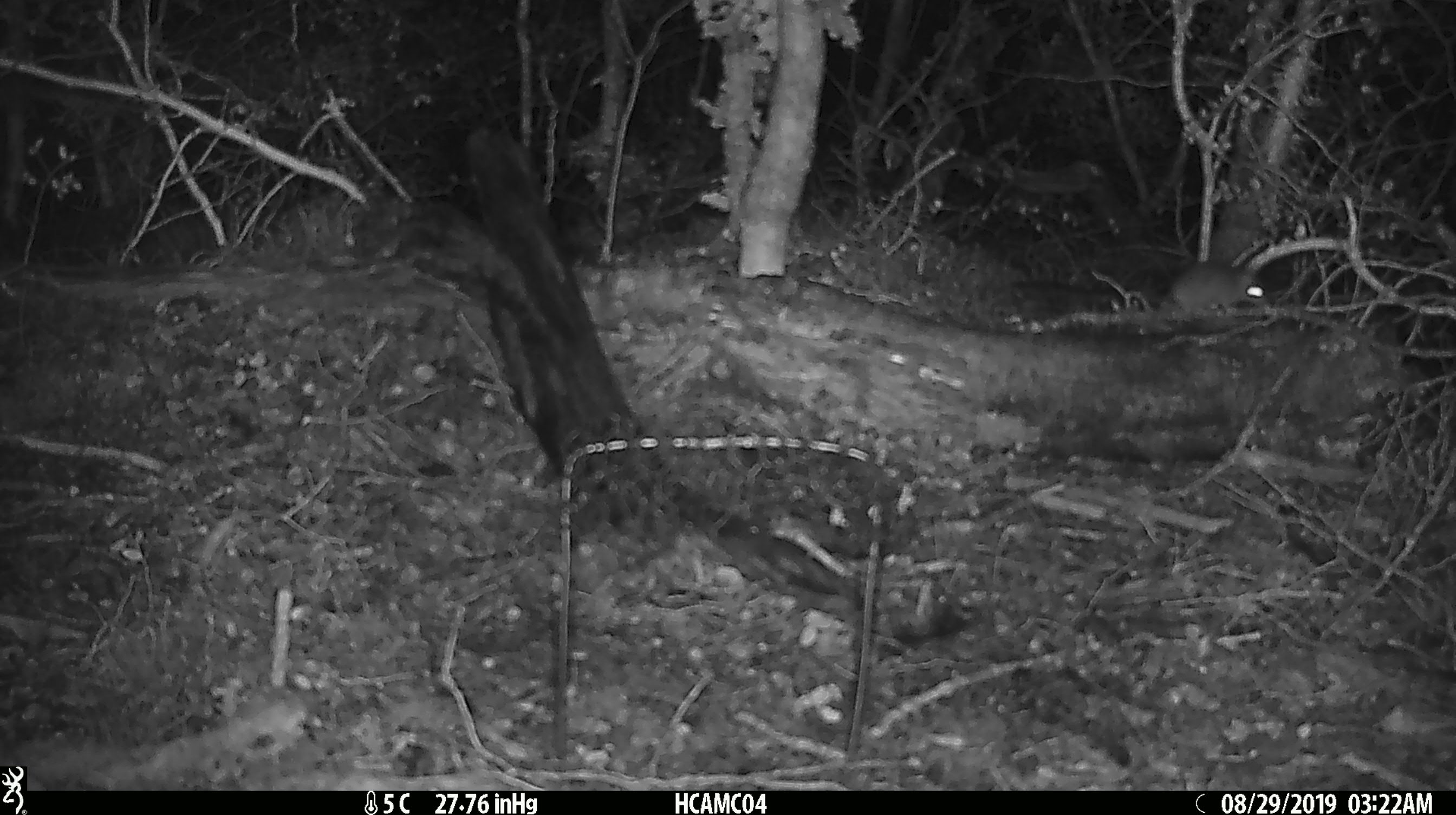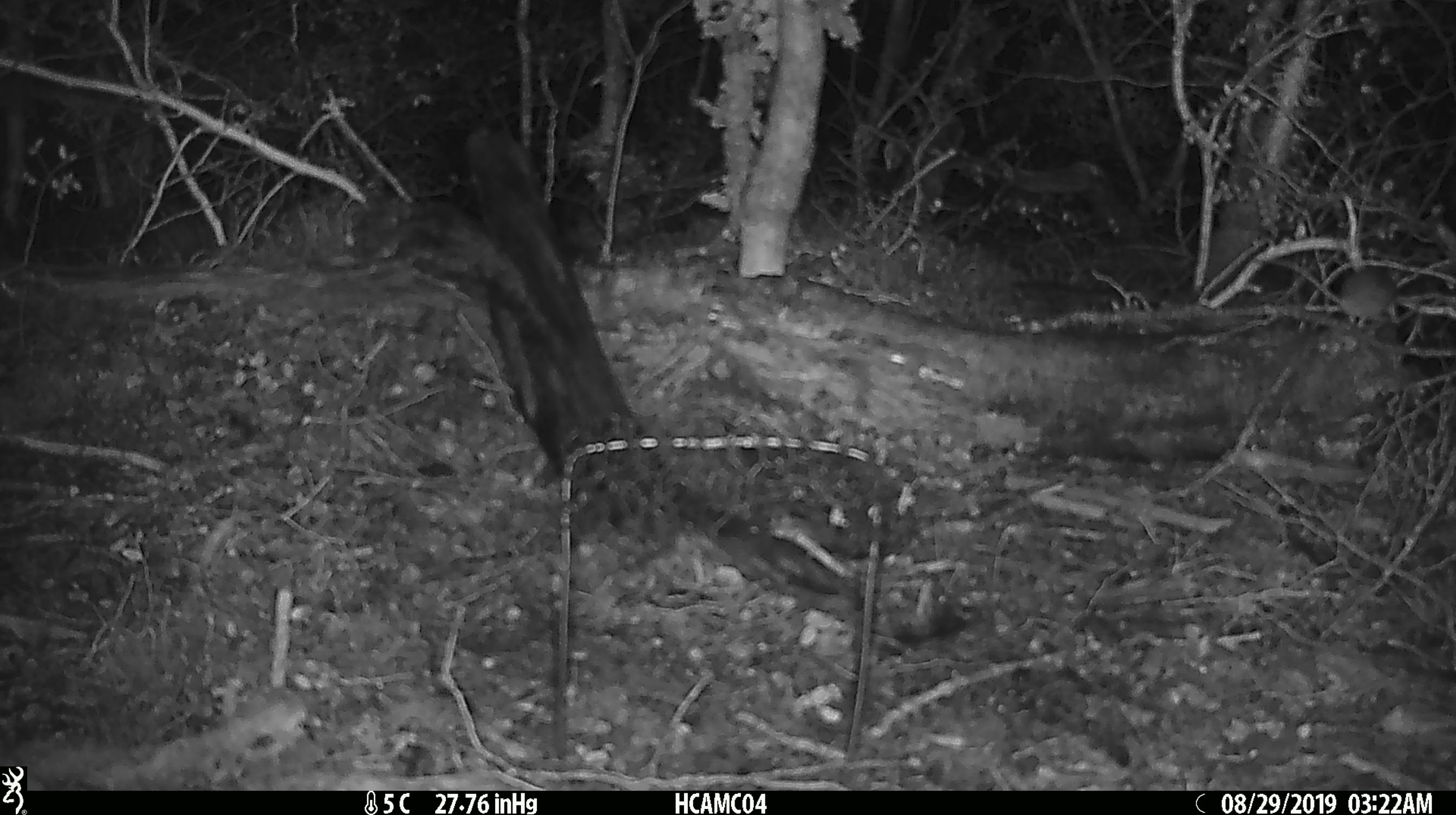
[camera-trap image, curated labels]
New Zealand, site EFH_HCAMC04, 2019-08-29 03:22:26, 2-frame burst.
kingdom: Animalia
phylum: Chordata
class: Mammalia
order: Rodentia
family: Muridae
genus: Mus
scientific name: Mus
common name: mouse